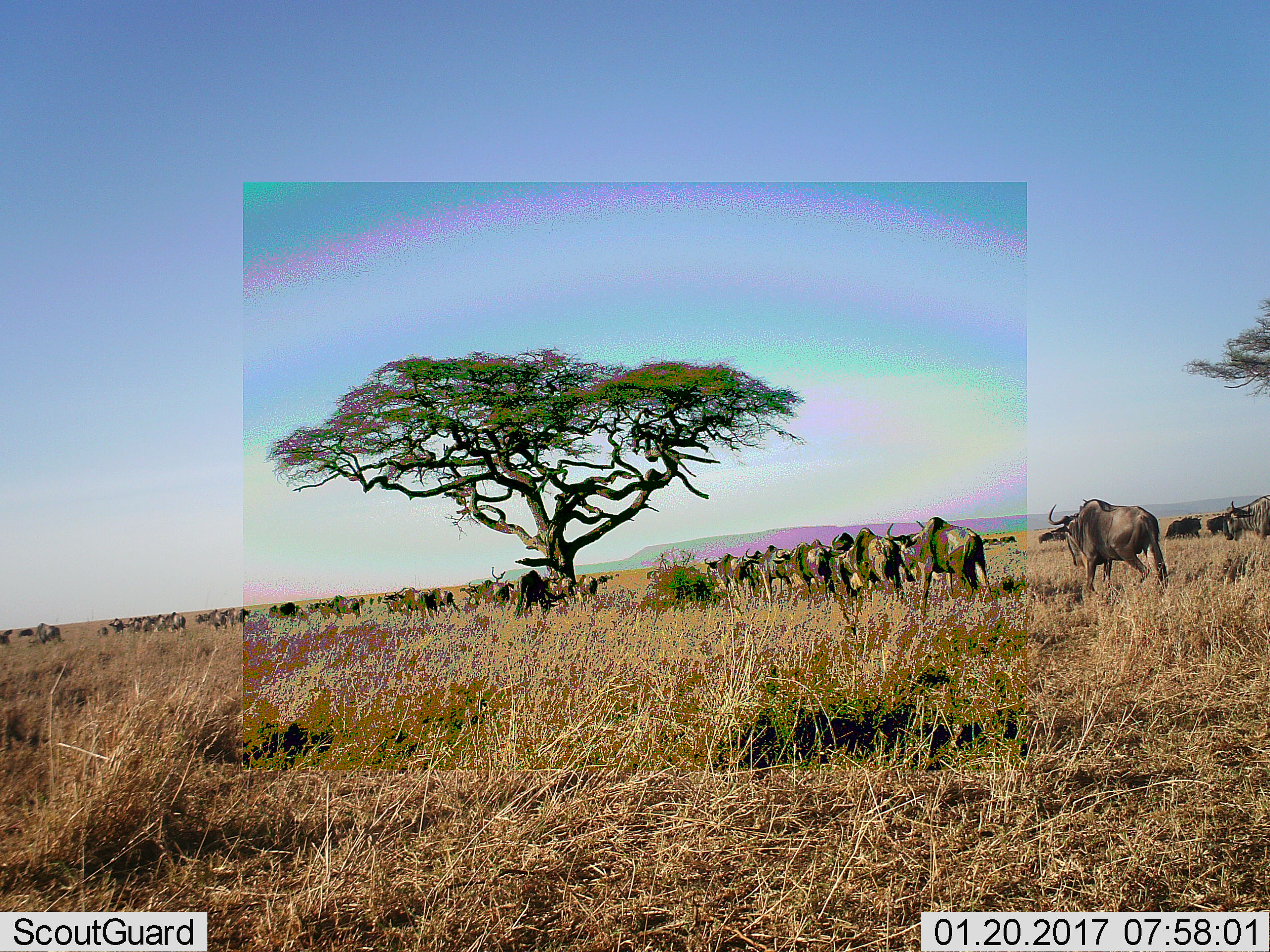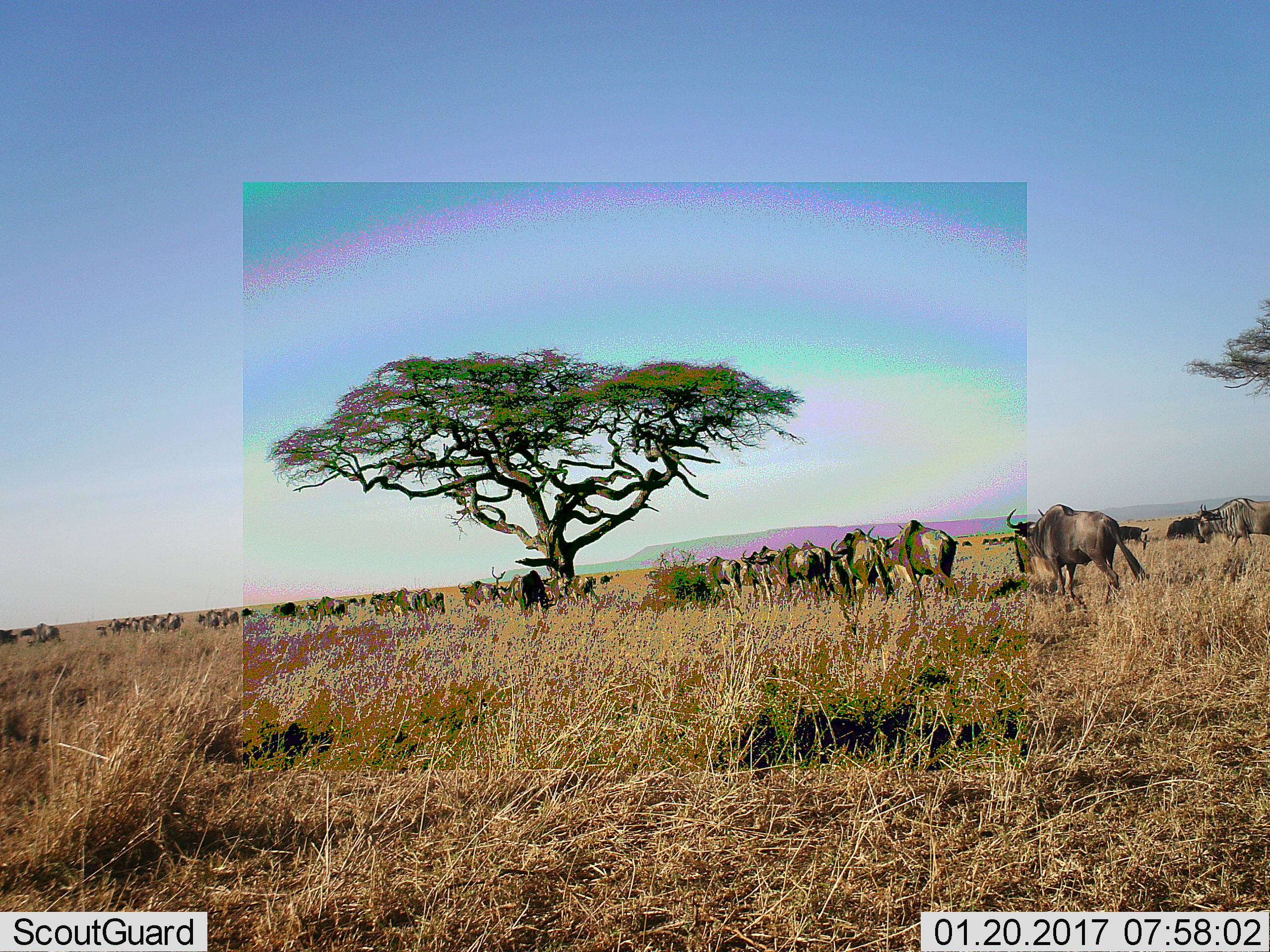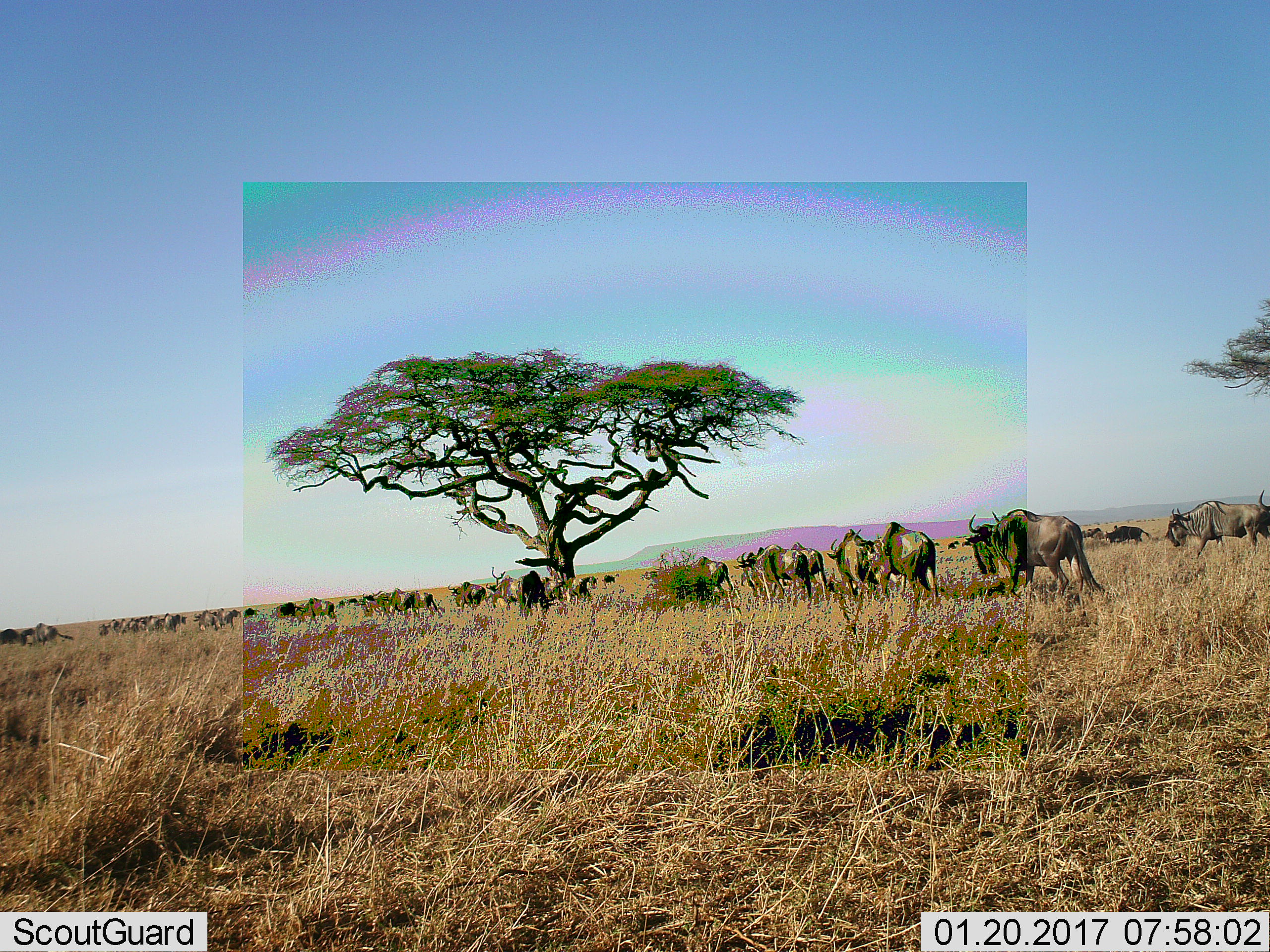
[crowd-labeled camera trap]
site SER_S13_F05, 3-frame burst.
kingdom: Animalia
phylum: Chordata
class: Mammalia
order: Artiodactyla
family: Bovidae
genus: Connochaetes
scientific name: Connochaetes taurinus taurinus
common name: blue wildebeest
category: wildebeestblue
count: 51+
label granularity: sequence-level